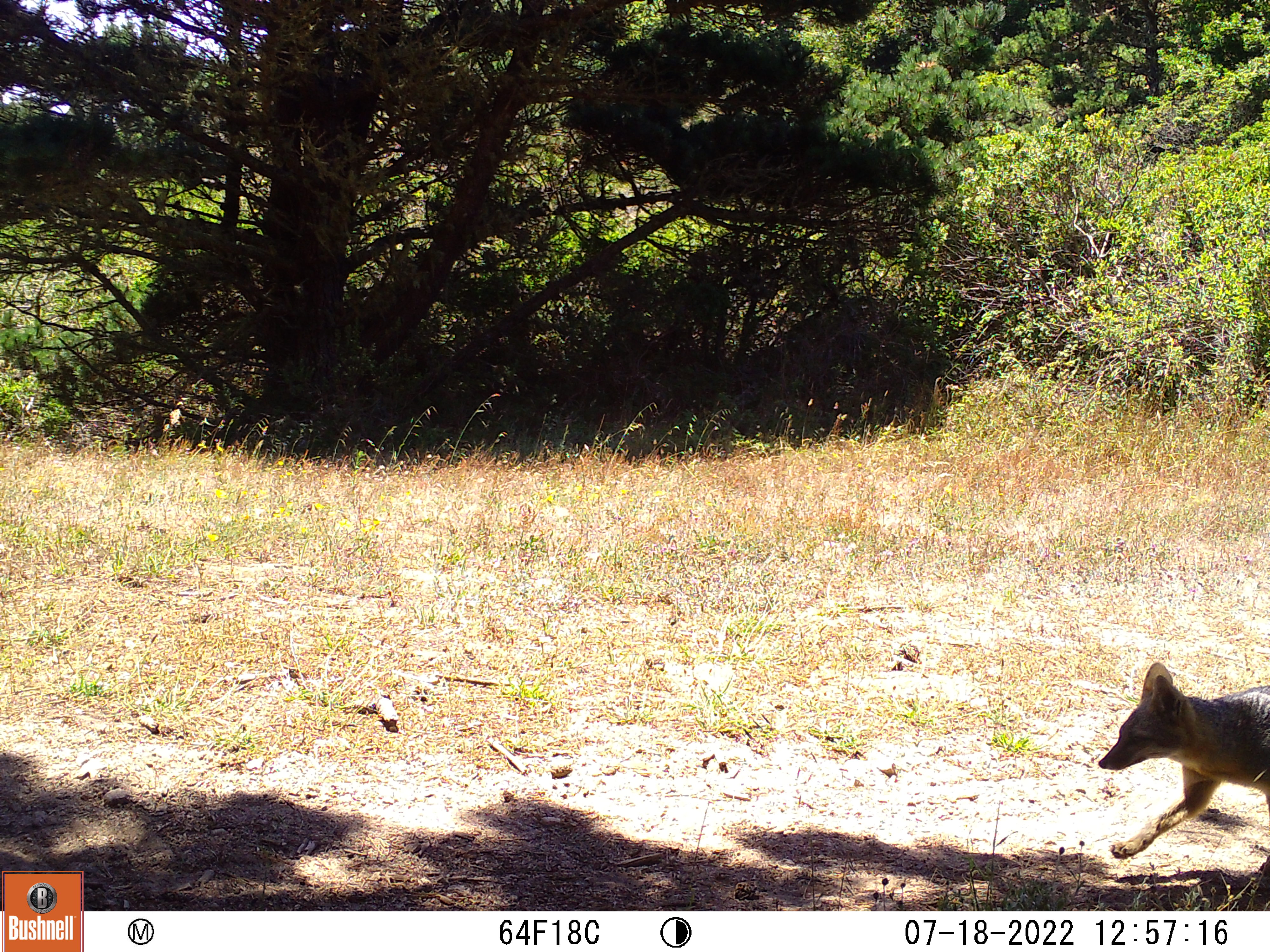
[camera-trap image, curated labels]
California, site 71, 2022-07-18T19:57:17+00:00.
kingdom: Animalia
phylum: Chordata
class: Mammalia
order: Carnivora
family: Canidae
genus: Canis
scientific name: Canis latrans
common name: coyote